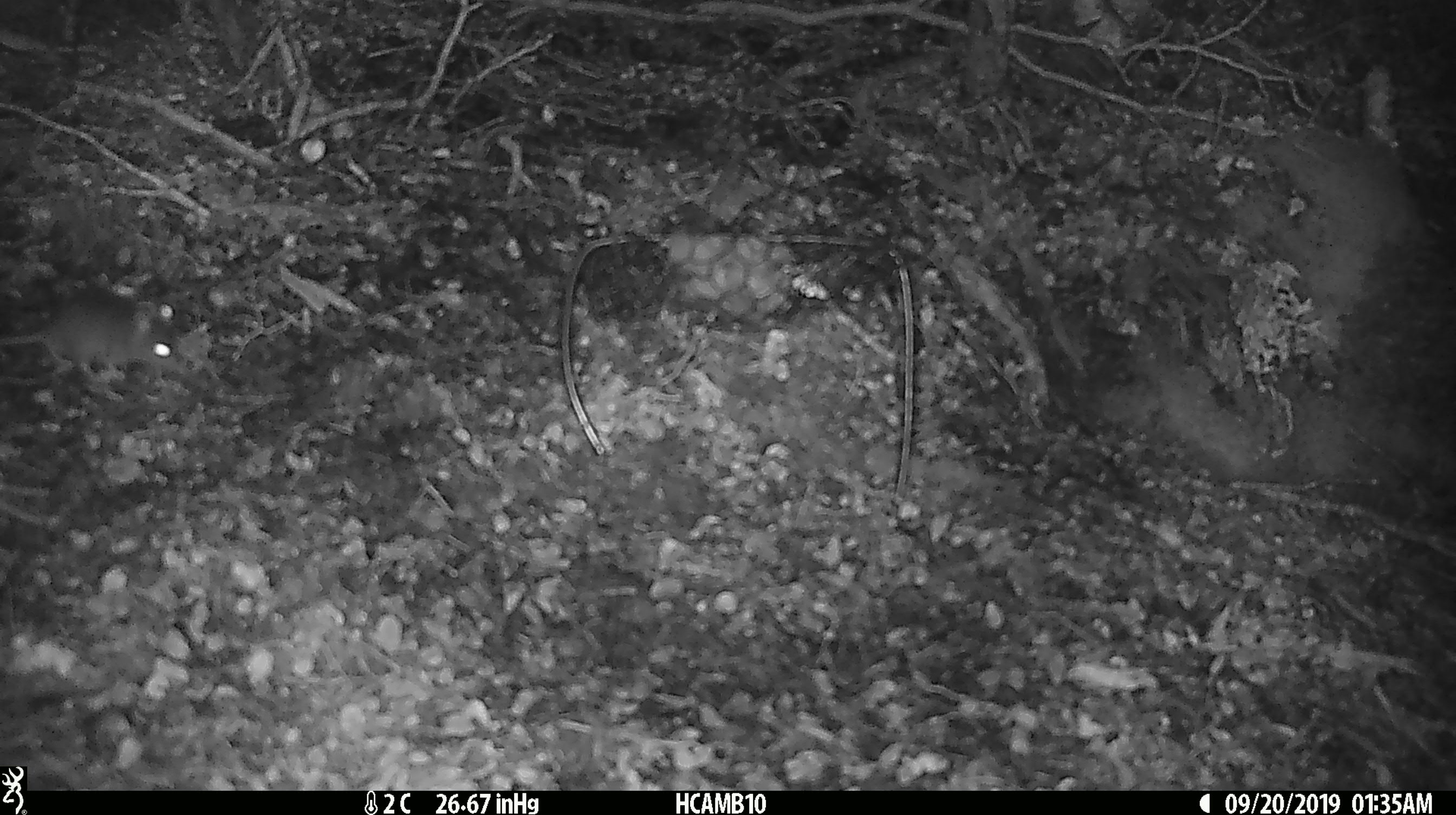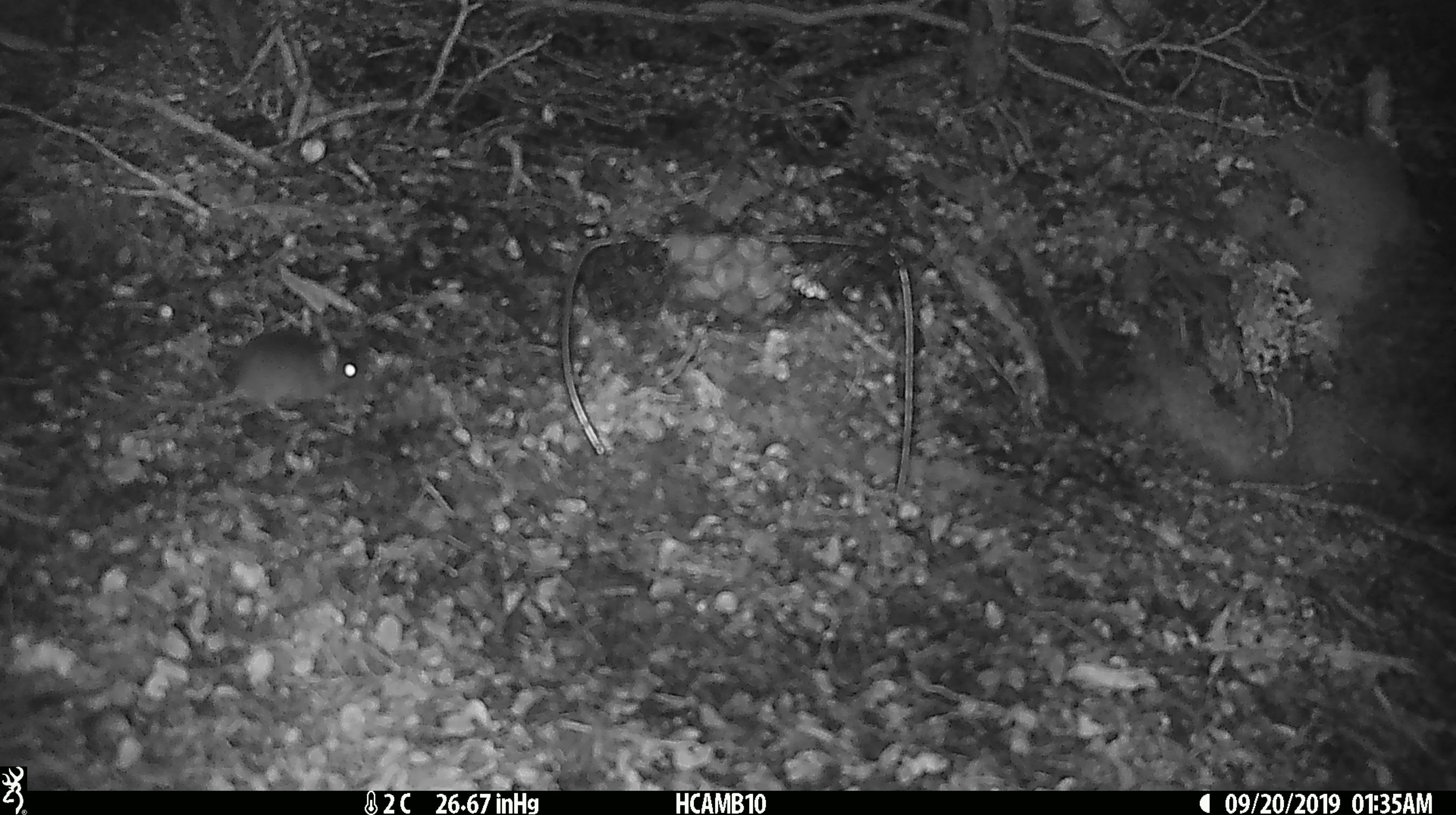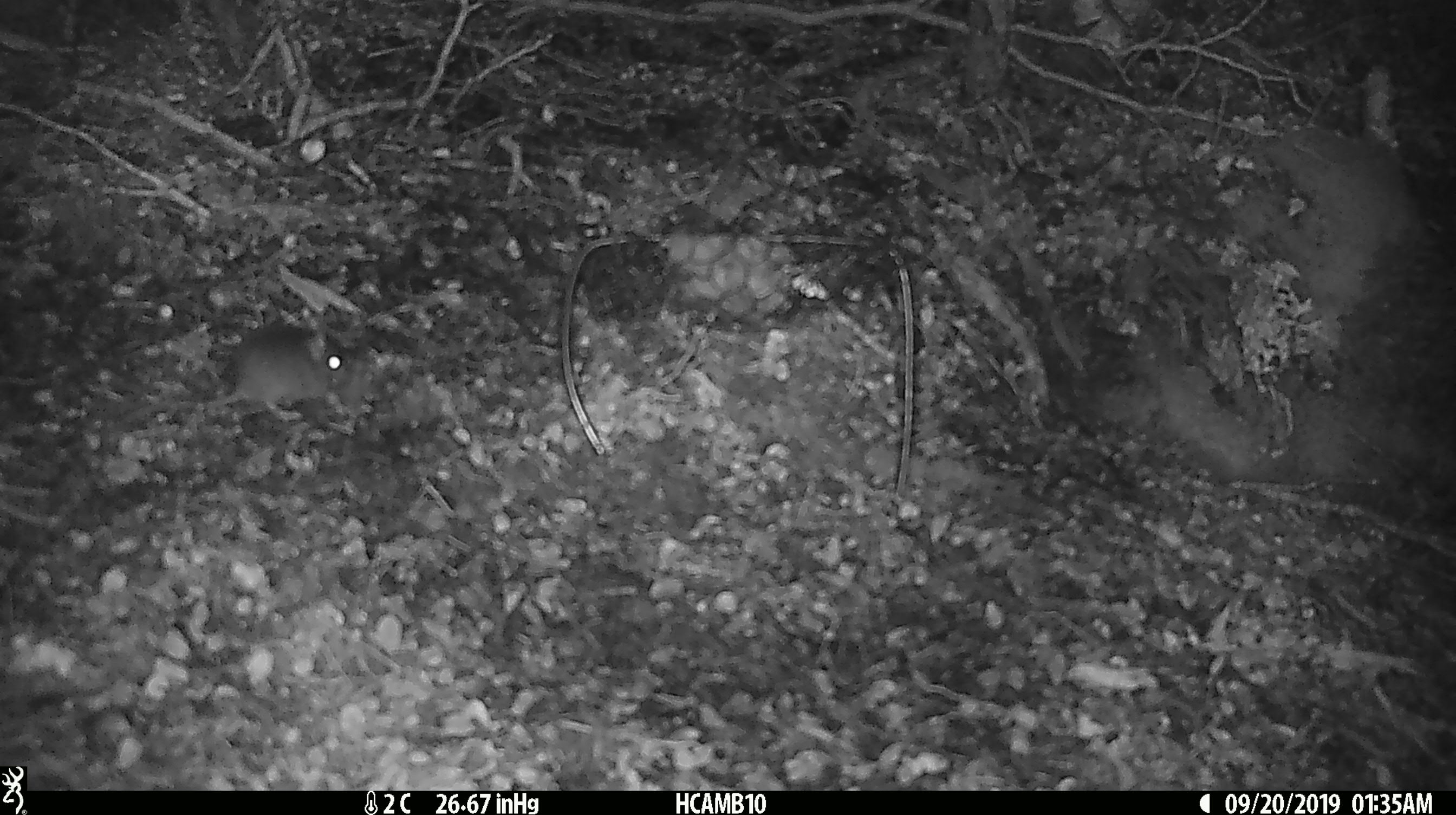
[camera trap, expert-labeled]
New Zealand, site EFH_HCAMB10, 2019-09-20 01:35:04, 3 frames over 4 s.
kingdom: Animalia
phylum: Chordata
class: Mammalia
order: Rodentia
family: Muridae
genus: Mus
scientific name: Mus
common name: mouse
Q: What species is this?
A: Mouse (Mus).